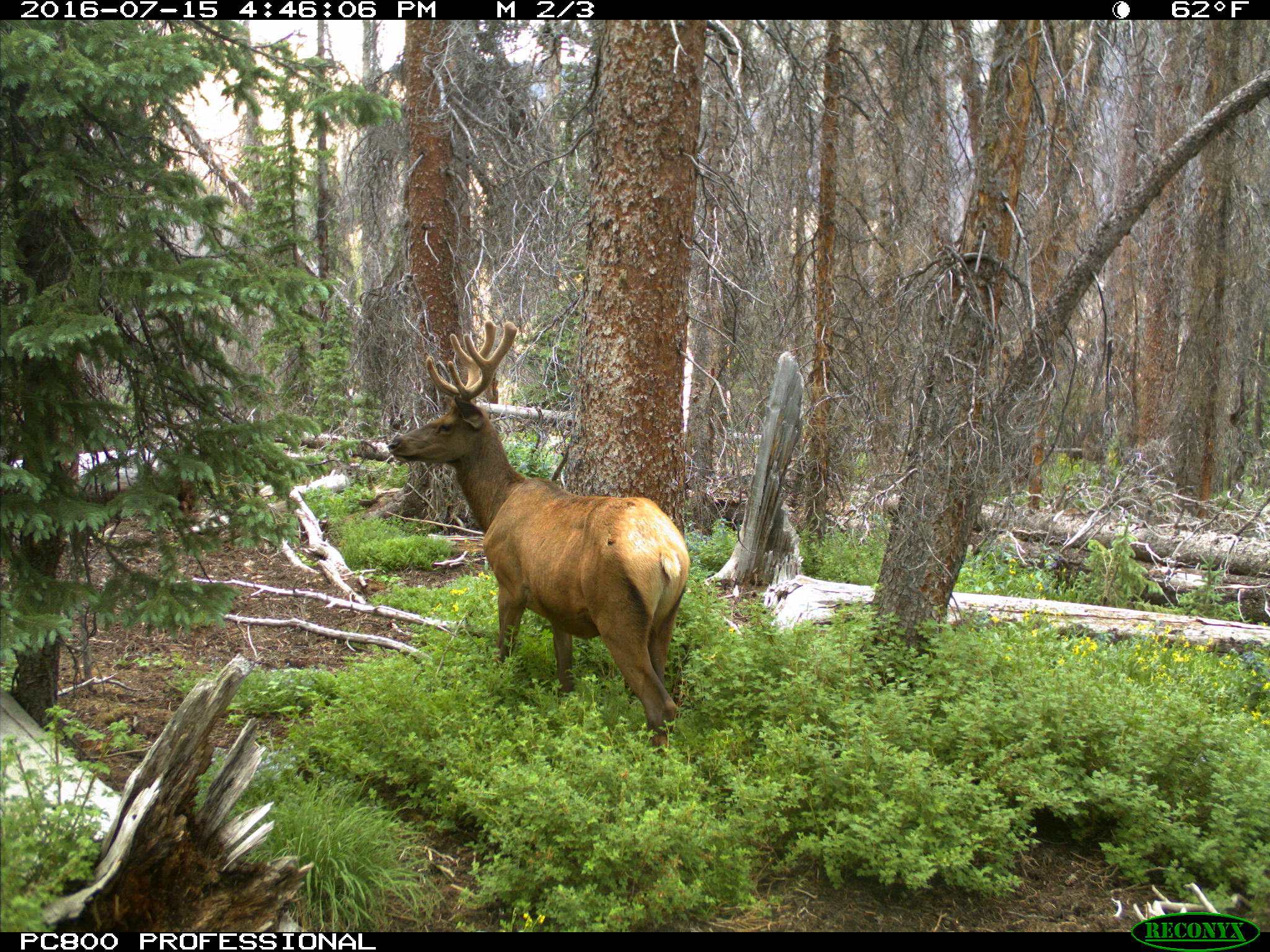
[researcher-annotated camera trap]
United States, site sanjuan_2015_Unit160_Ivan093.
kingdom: Animalia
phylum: Chordata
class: Mammalia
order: Artiodactyla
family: Cervidae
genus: Cervus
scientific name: Cervus elaphus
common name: red deer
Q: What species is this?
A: Cervus elaphus (red deer).